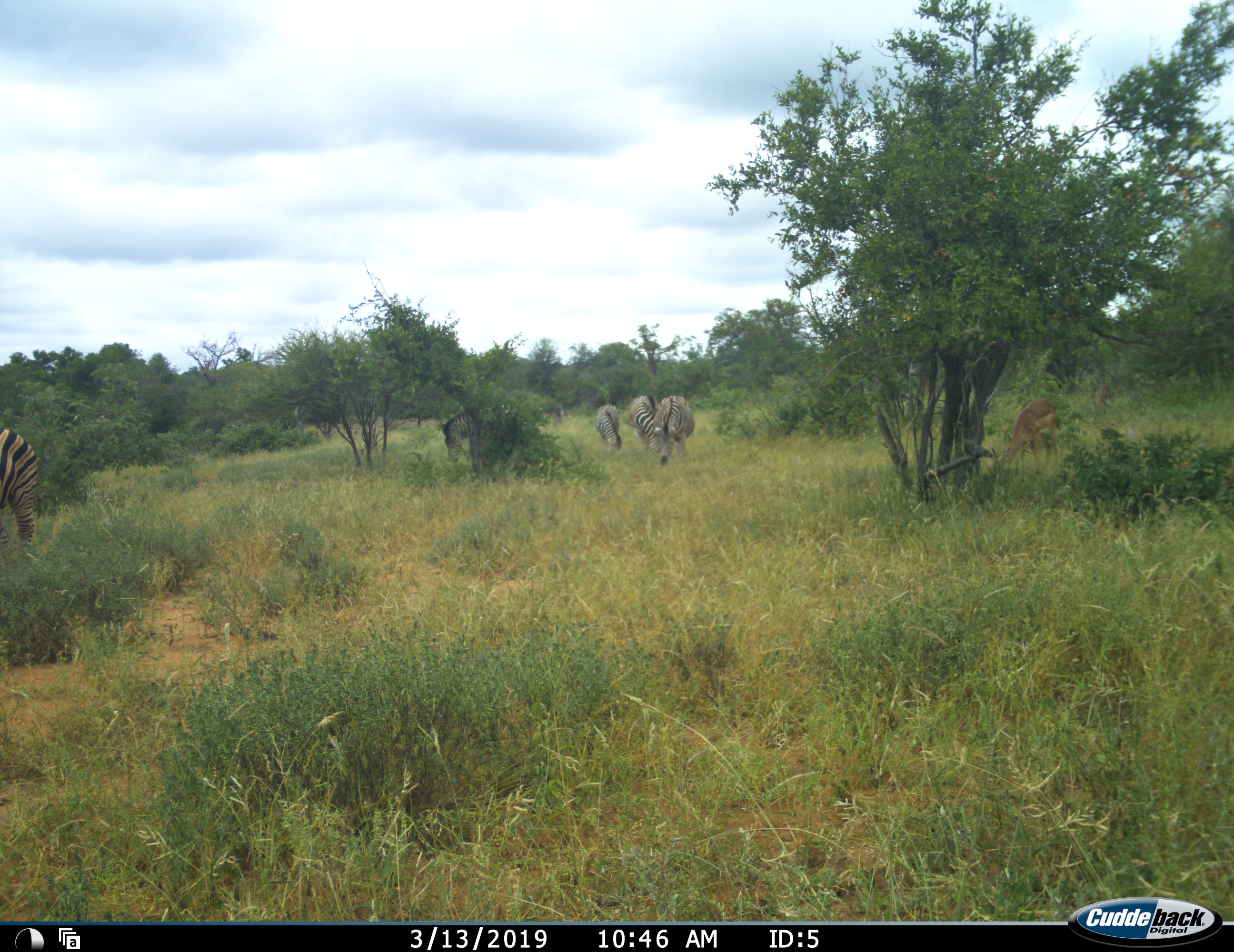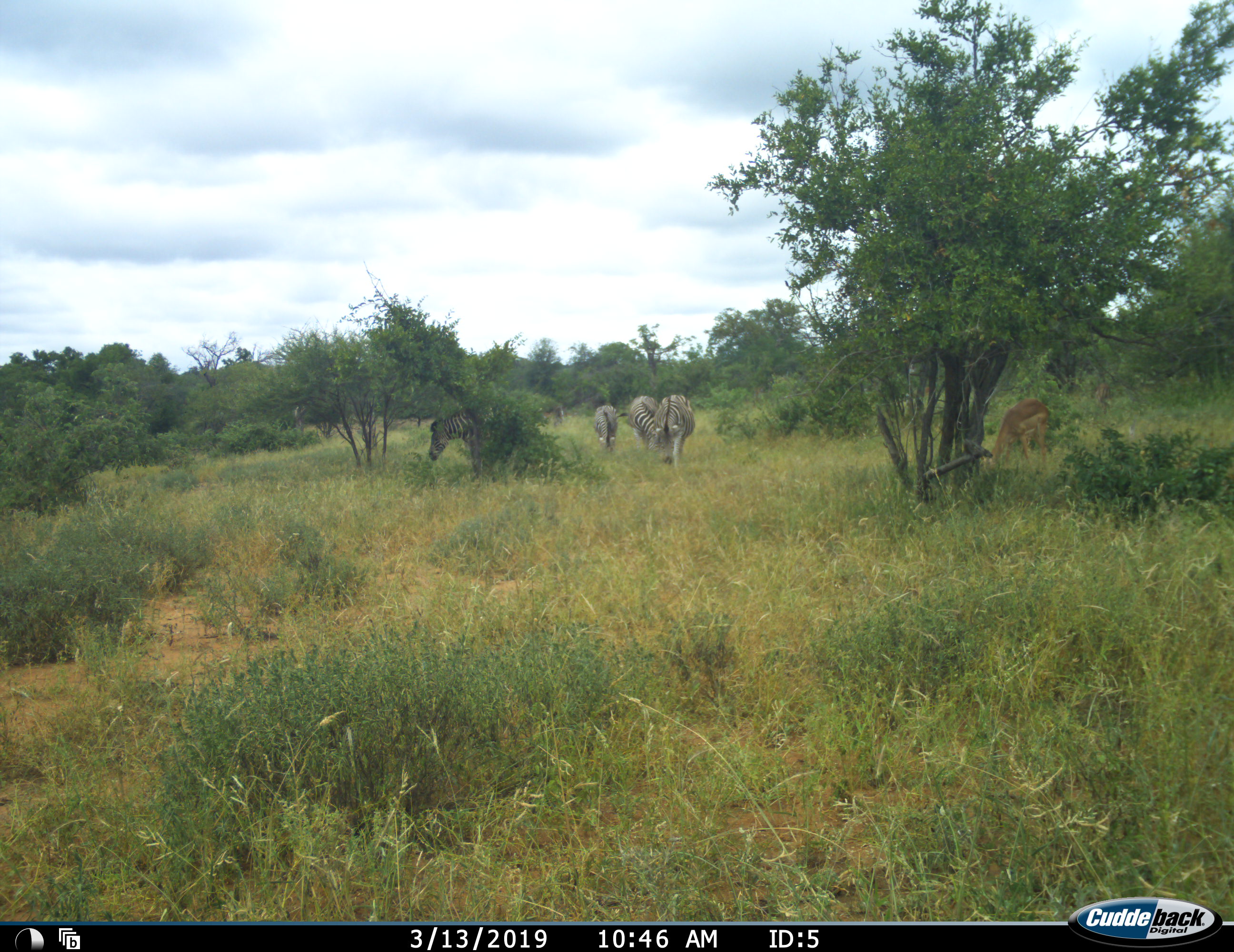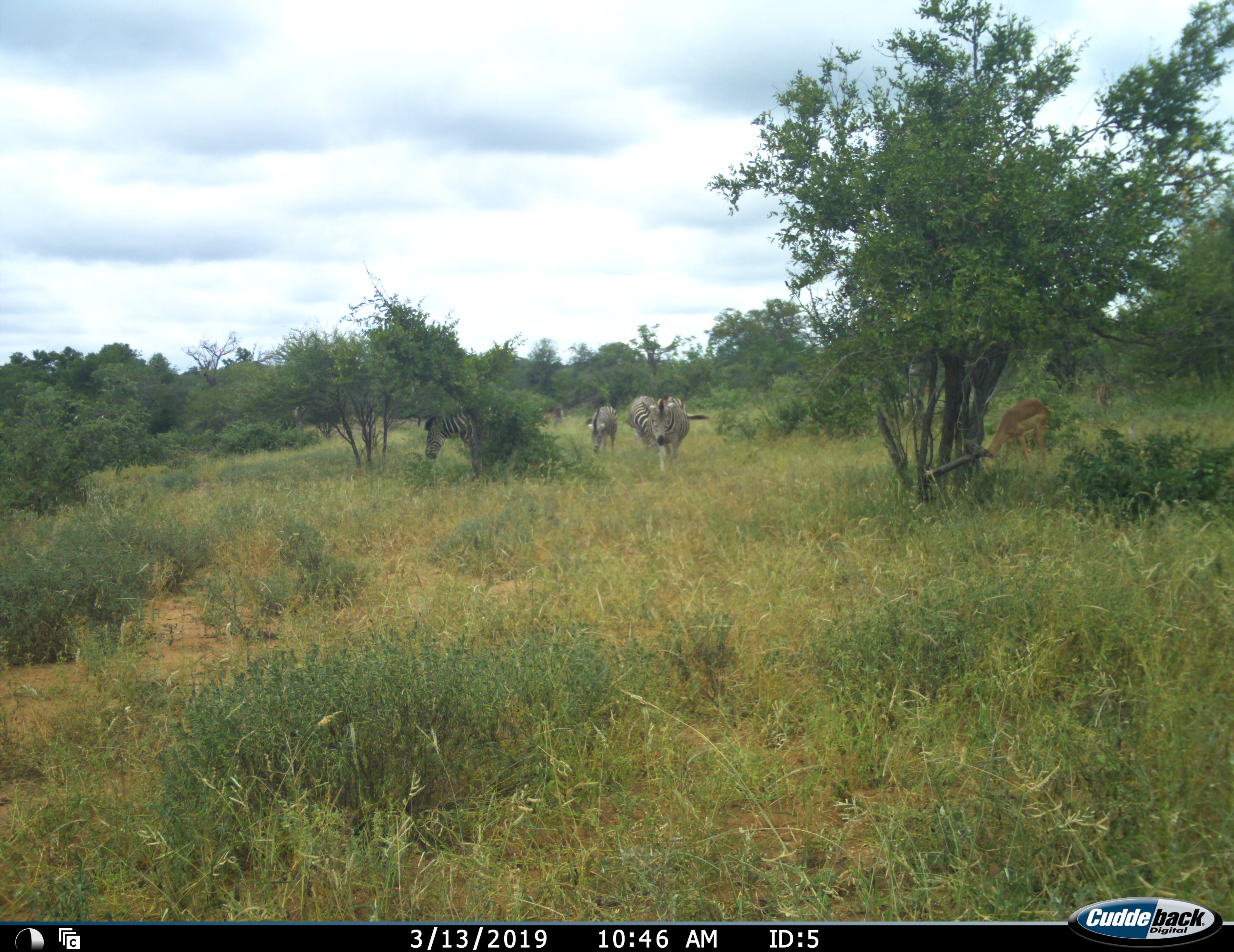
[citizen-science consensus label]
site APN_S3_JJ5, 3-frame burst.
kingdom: Animalia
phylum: Chordata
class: Mammalia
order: Artiodactyla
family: Bovidae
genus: Aepyceros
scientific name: Aepyceros melampus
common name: impala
Impala (Aepyceros melampus), count 2. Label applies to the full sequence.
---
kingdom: Animalia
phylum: Chordata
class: Mammalia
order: Perissodactyla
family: Equidae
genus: Equus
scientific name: Equus quagga burchellii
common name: burchell's zebra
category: zebraburchells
Zebraburchells (burchell's zebra) (Equus quagga burchellii), count 5. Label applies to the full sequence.